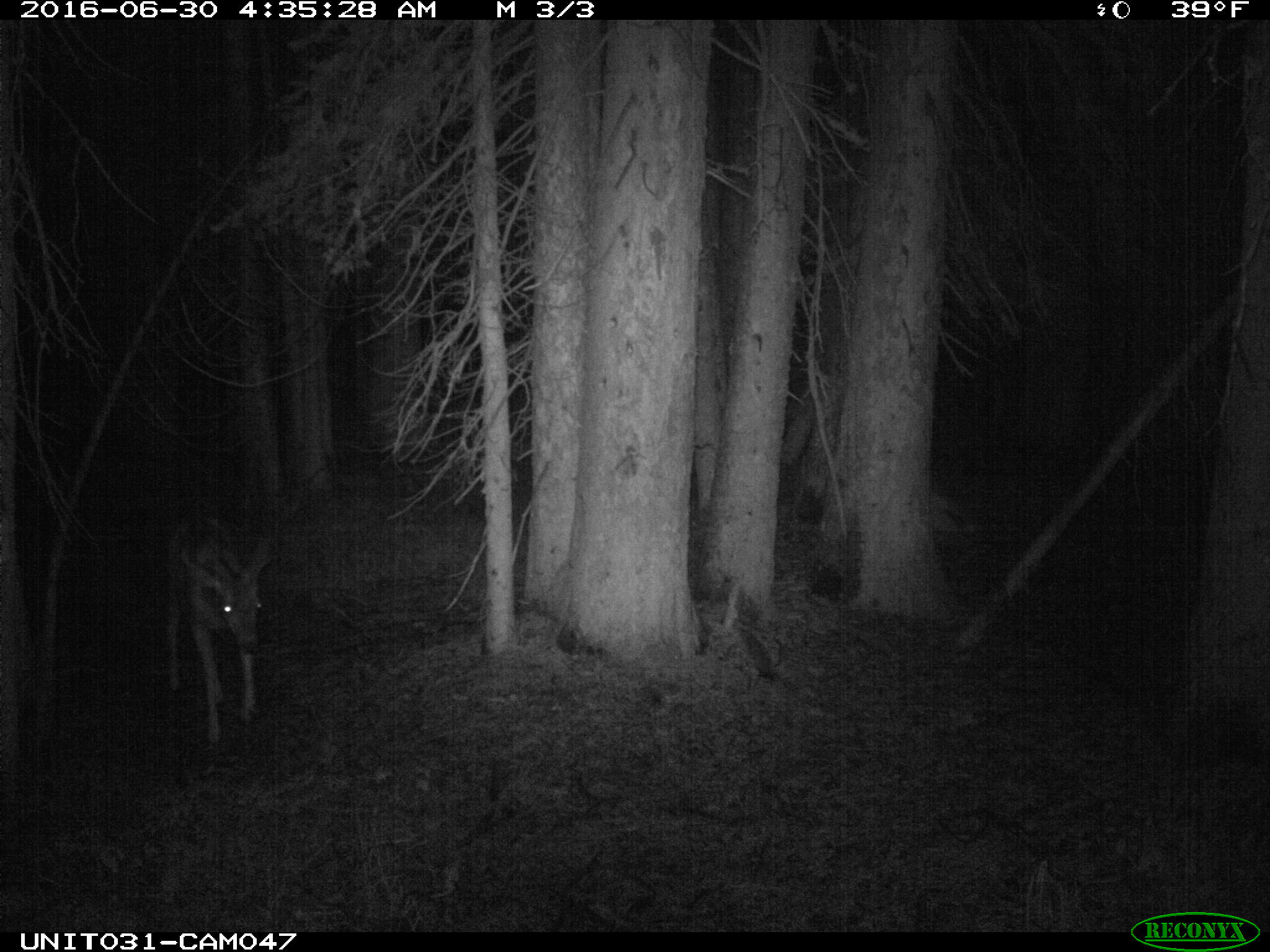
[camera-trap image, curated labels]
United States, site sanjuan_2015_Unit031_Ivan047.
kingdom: Animalia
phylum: Chordata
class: Mammalia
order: Artiodactyla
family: Cervidae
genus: Odocoileus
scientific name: Odocoileus hemionus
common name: mule deer